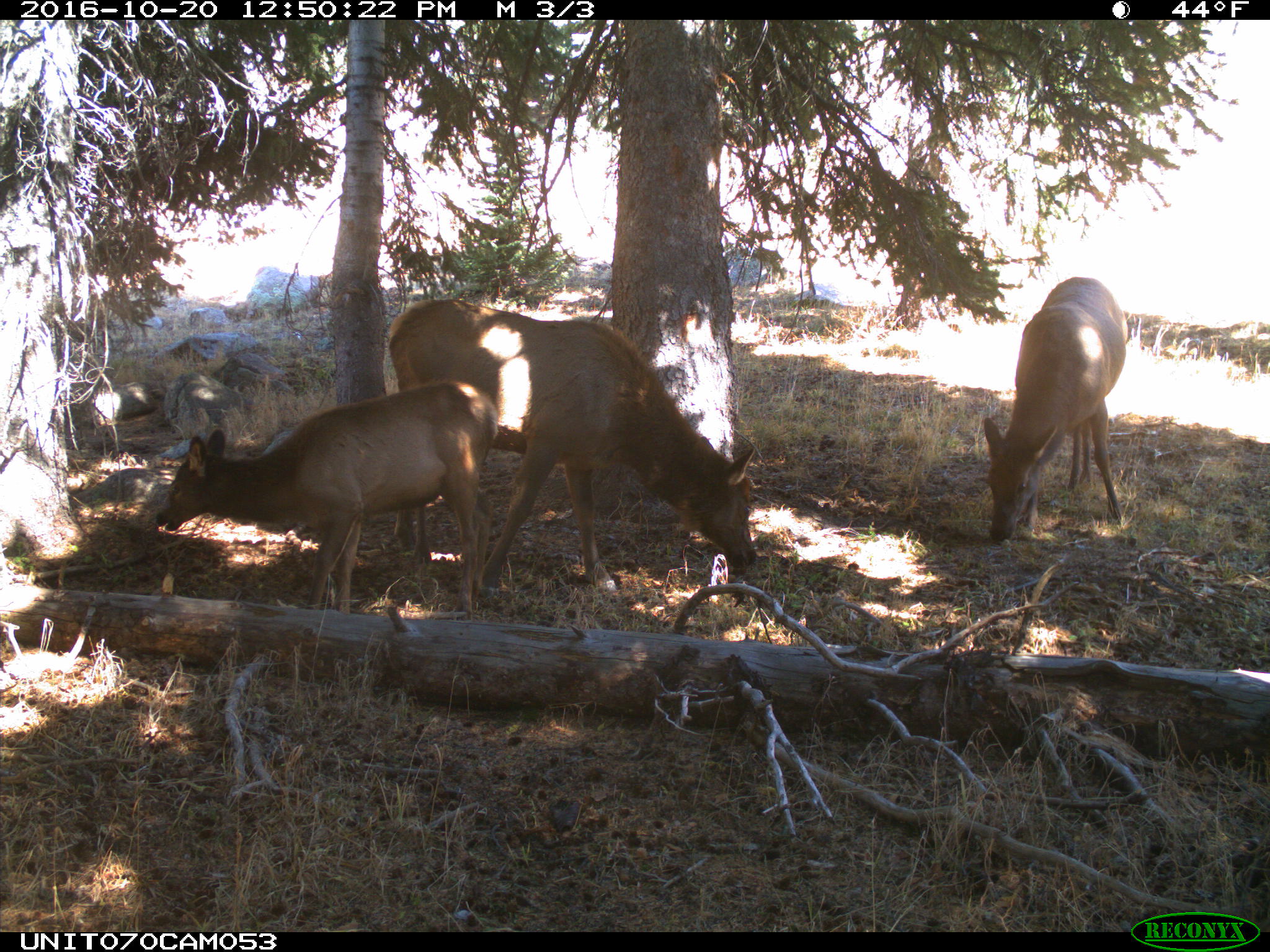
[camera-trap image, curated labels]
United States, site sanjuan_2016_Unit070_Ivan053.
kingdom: Animalia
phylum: Chordata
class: Mammalia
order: Artiodactyla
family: Cervidae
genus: Cervus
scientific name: Cervus elaphus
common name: red deer